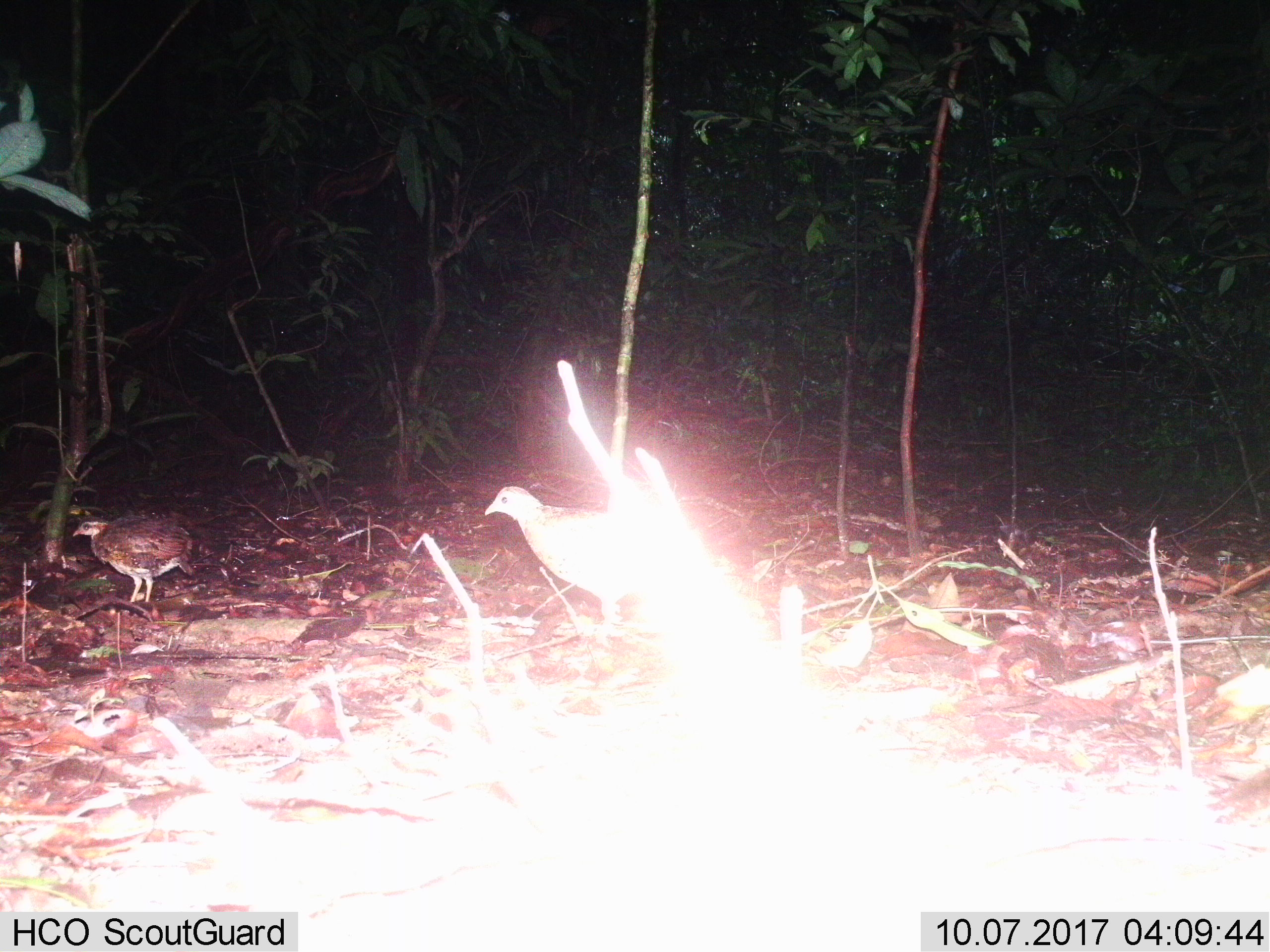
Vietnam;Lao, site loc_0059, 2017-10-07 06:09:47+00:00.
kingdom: Animalia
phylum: Chordata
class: Aves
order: Galliformes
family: Phasianidae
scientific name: Phasianidae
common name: partridge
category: unidentified partridge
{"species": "unidentified partridge (partridge) (Phasianidae)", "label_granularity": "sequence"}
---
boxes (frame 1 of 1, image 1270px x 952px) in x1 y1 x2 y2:
unidentified partridge: 483 484 640 621; 72 512 195 603